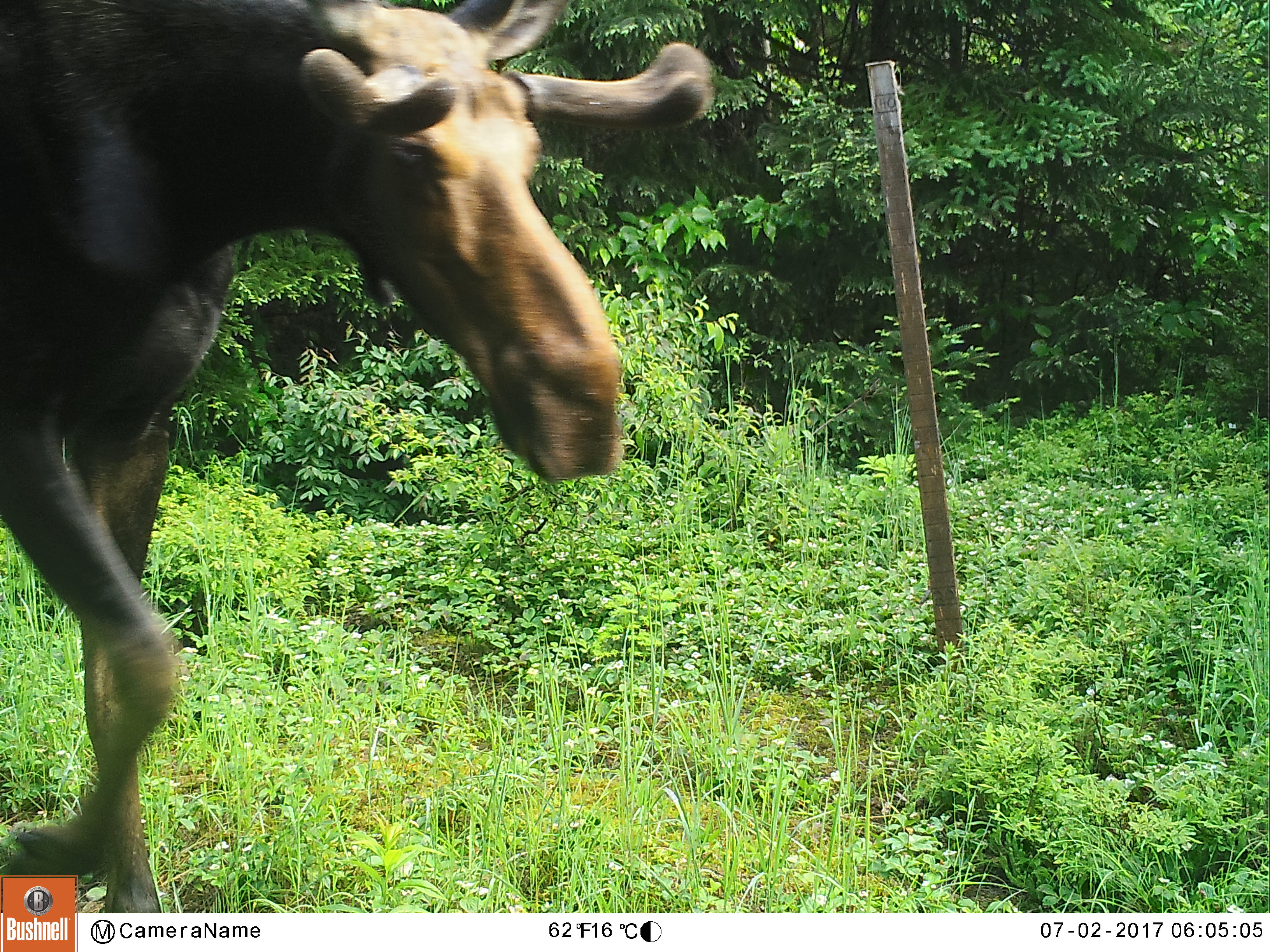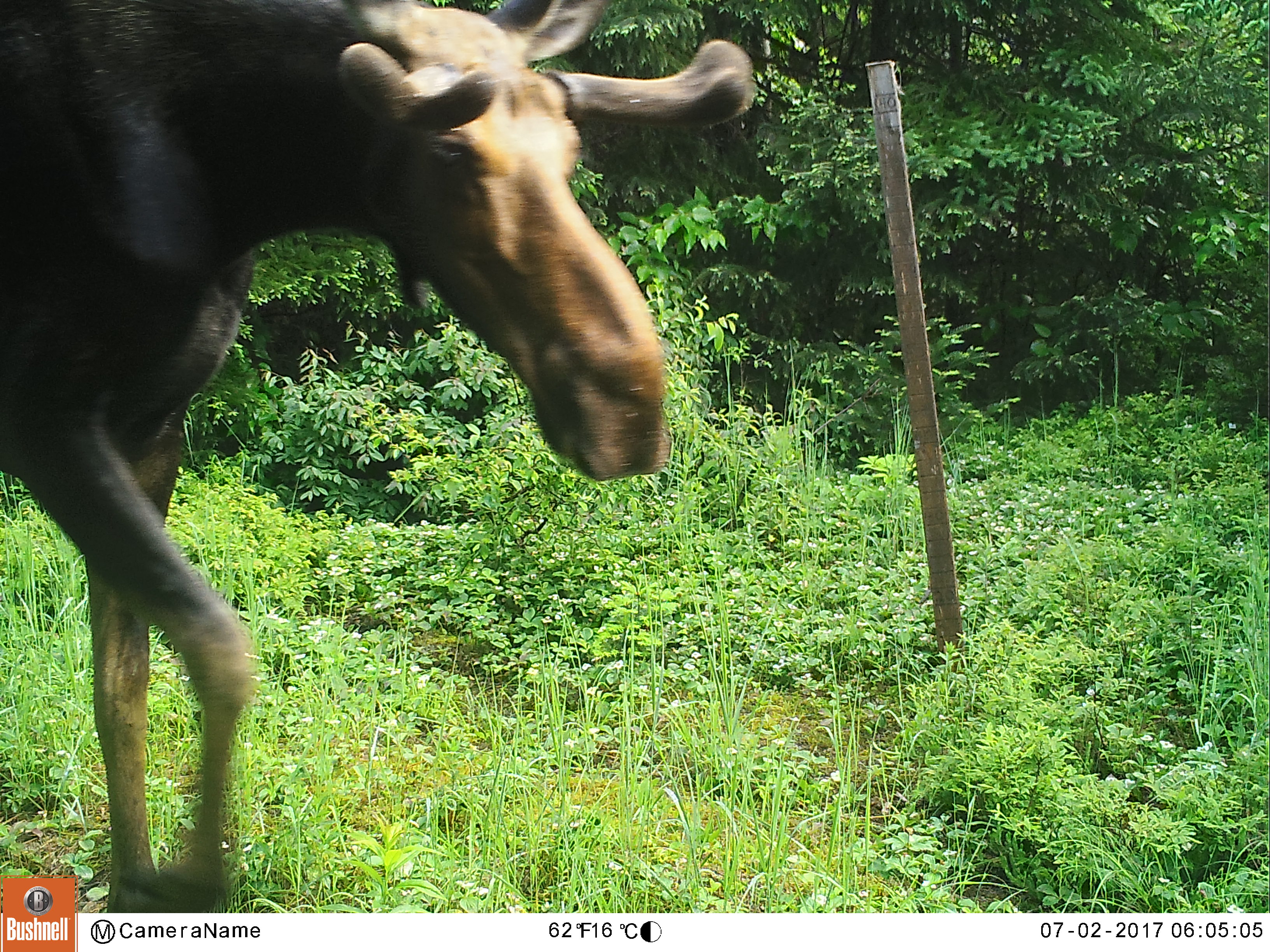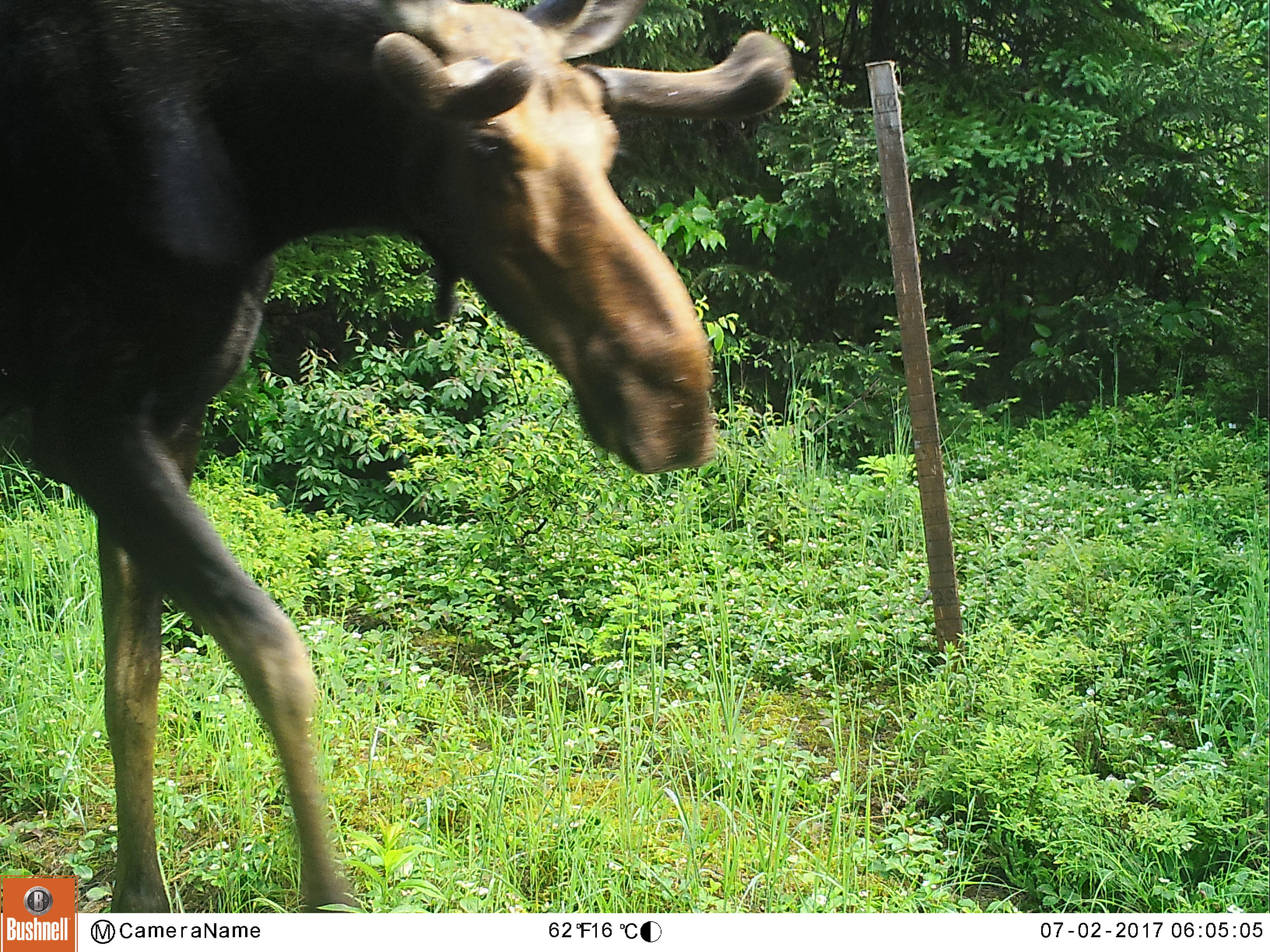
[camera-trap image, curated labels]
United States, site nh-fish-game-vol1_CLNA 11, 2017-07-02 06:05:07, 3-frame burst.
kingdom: Animalia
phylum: Chordata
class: Mammalia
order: Artiodactyla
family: Cervidae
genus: Alces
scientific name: Alces alces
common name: moose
Moose (Alces alces).